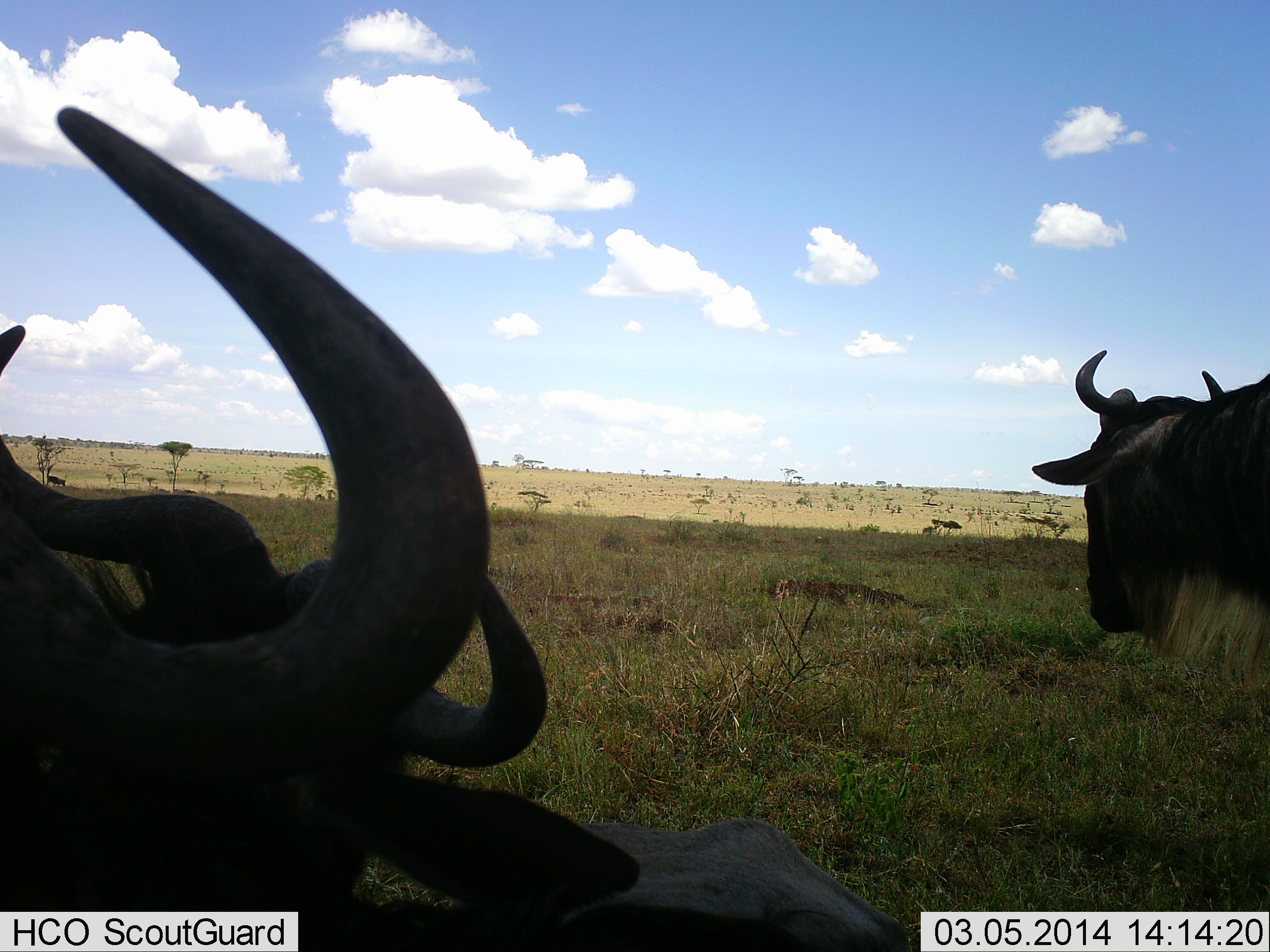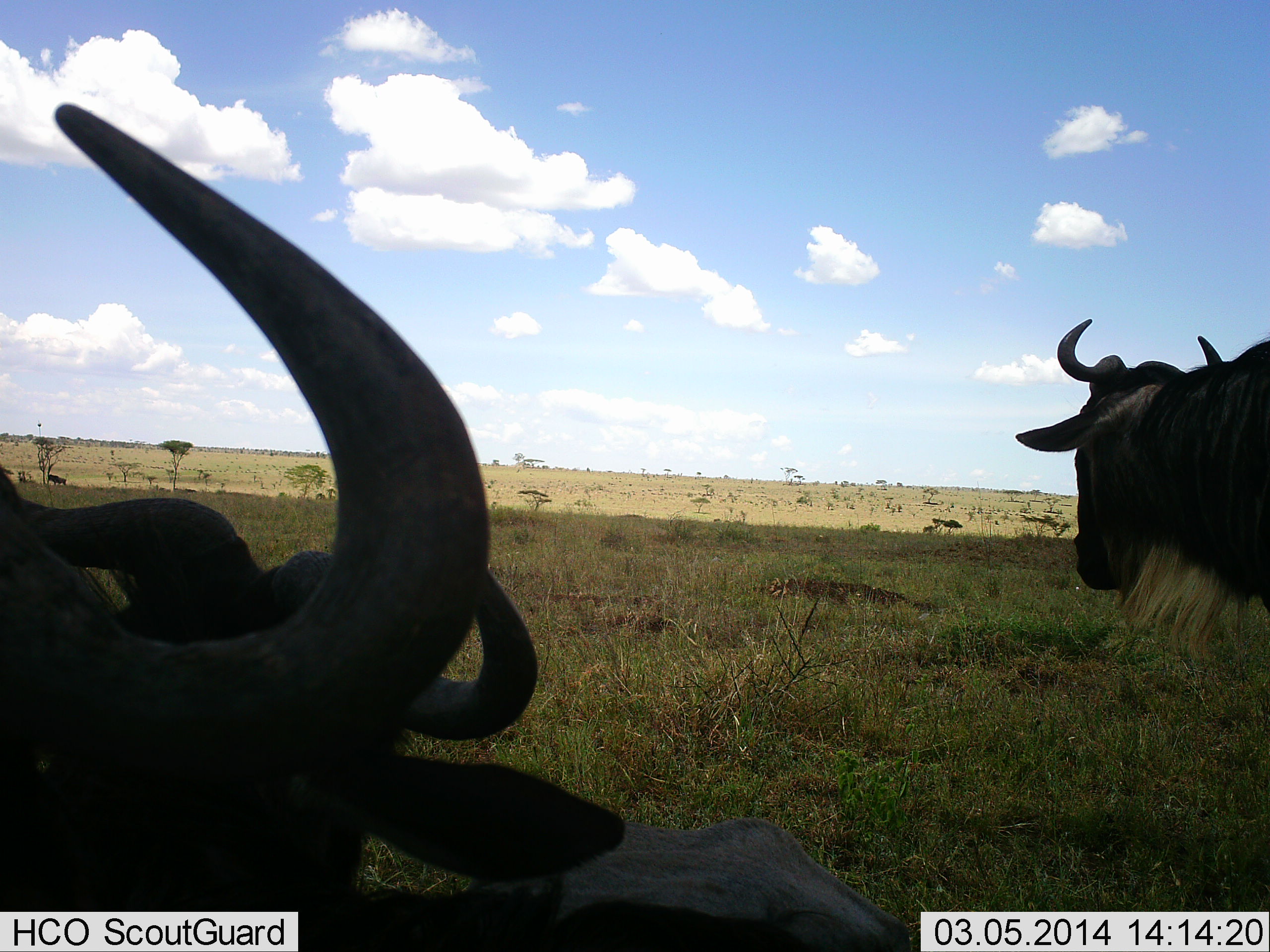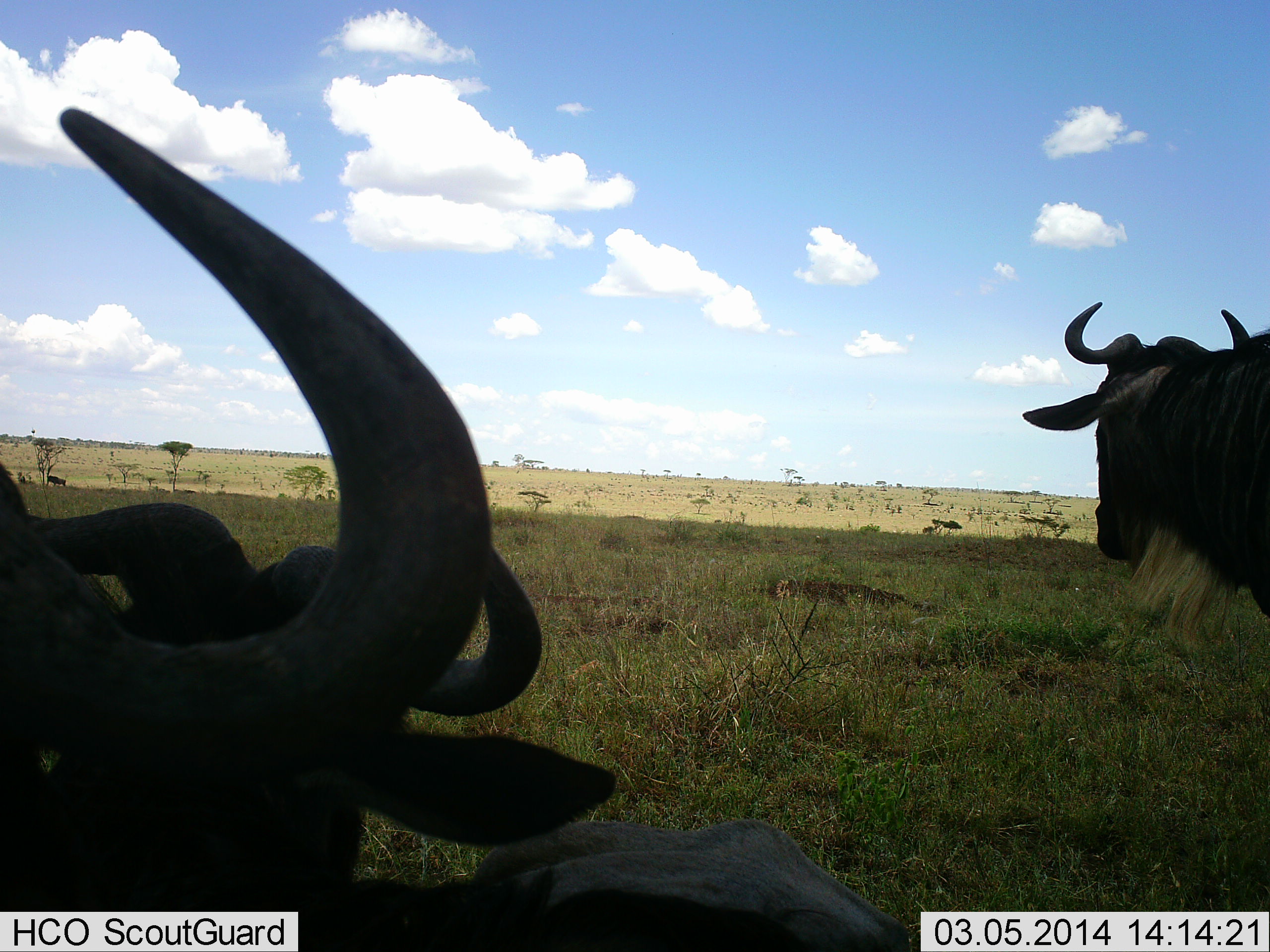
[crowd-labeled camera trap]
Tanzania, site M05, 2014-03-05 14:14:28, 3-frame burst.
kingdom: Animalia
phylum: Chordata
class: Mammalia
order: Artiodactyla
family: Bovidae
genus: Connochaetes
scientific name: Connochaetes taurinus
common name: blue wildebeest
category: wildebeest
Wildebeest (blue wildebeest) (Connochaetes taurinus), count 3. Behavior (volunteer vote fractions): standing 80%, resting 70%, moving 0%, interacting 0%. Young present (vote fraction): 0%. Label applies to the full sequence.